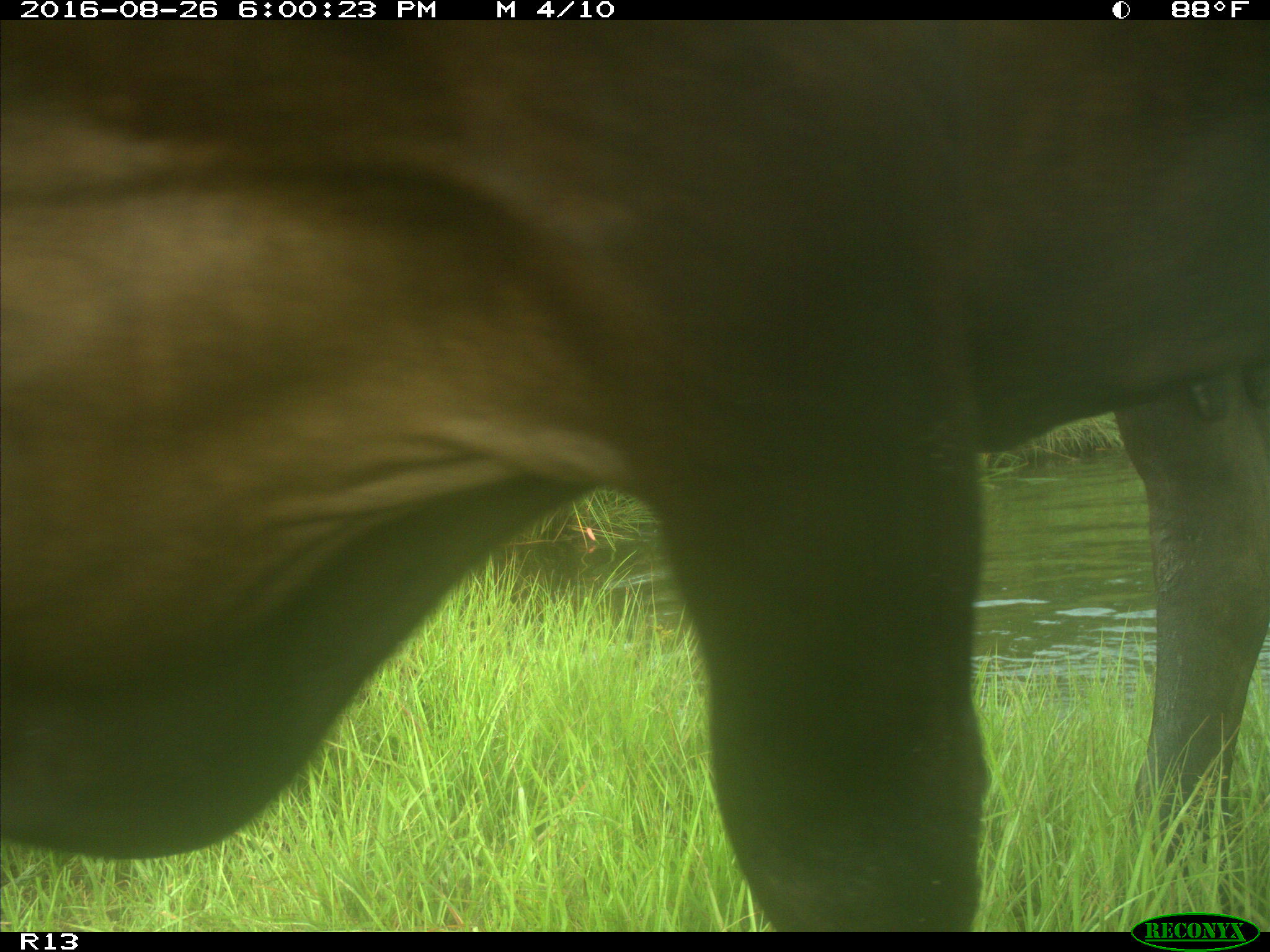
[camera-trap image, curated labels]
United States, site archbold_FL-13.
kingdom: Animalia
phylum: Chordata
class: Mammalia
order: Artiodactyla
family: Bovidae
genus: Bos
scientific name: Bos taurus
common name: domestic cow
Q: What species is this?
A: Bos taurus (domestic cow).